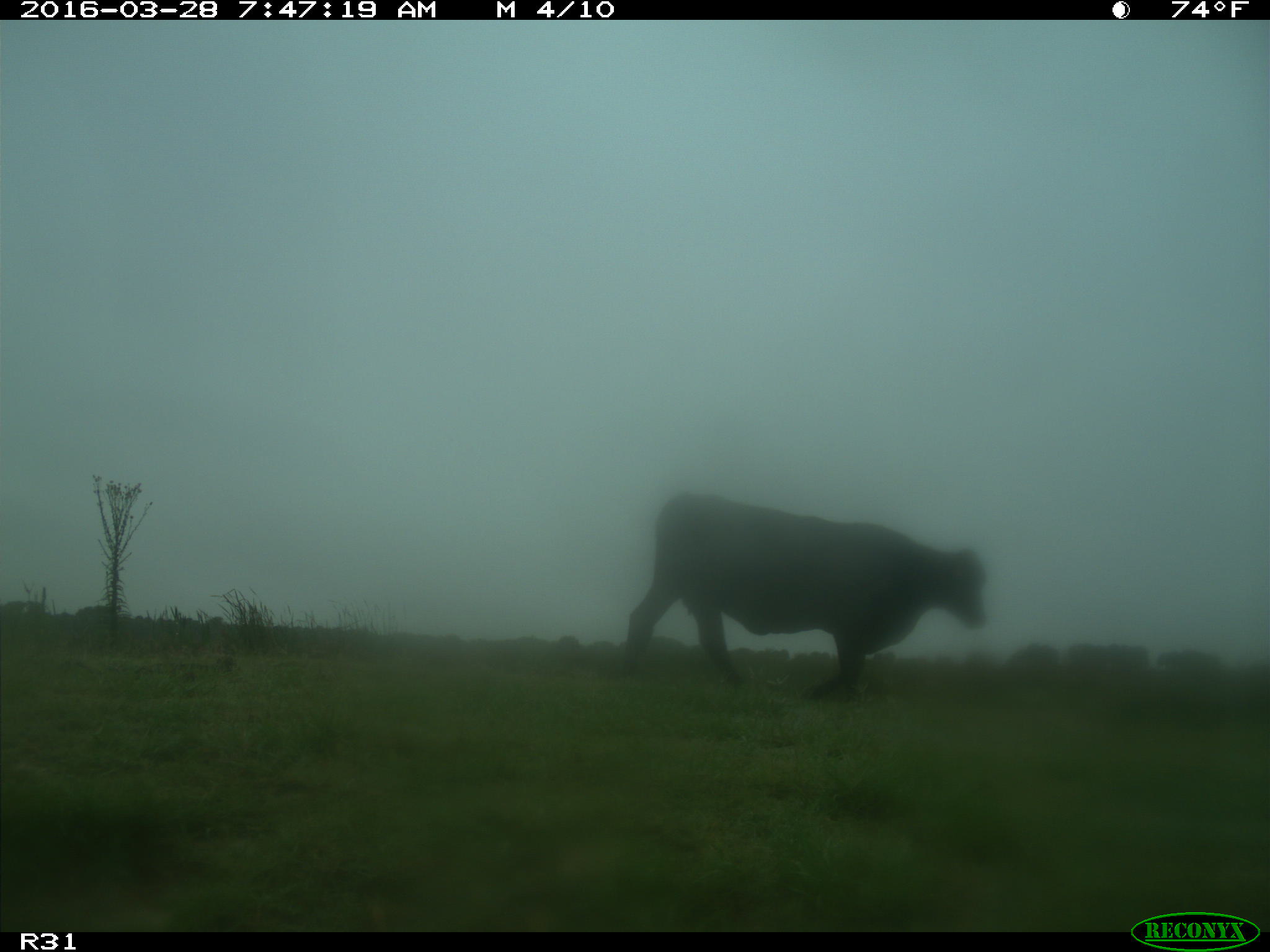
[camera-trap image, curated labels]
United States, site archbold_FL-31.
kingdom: Animalia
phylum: Chordata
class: Mammalia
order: Artiodactyla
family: Bovidae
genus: Bos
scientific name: Bos taurus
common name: domestic cow